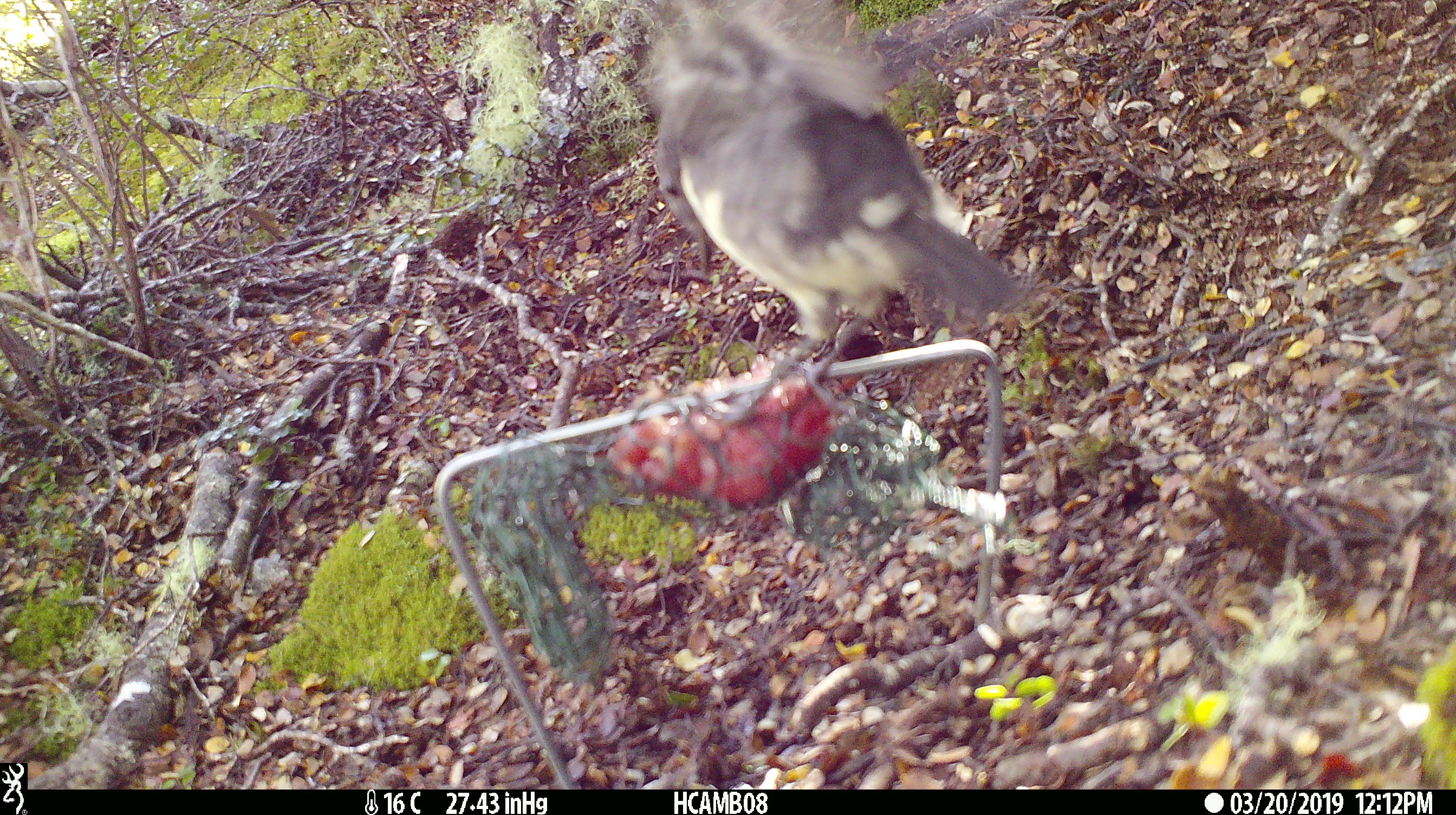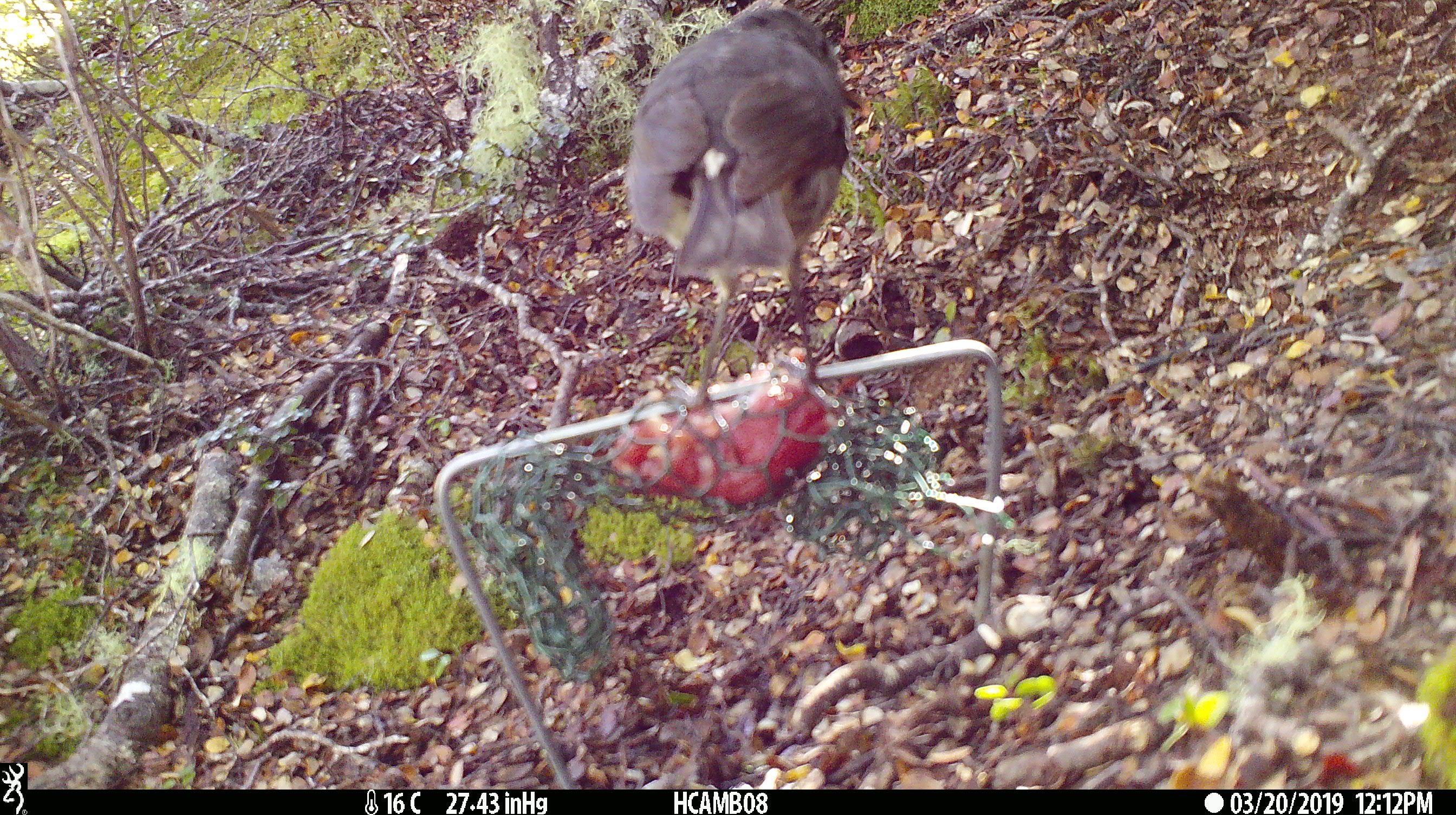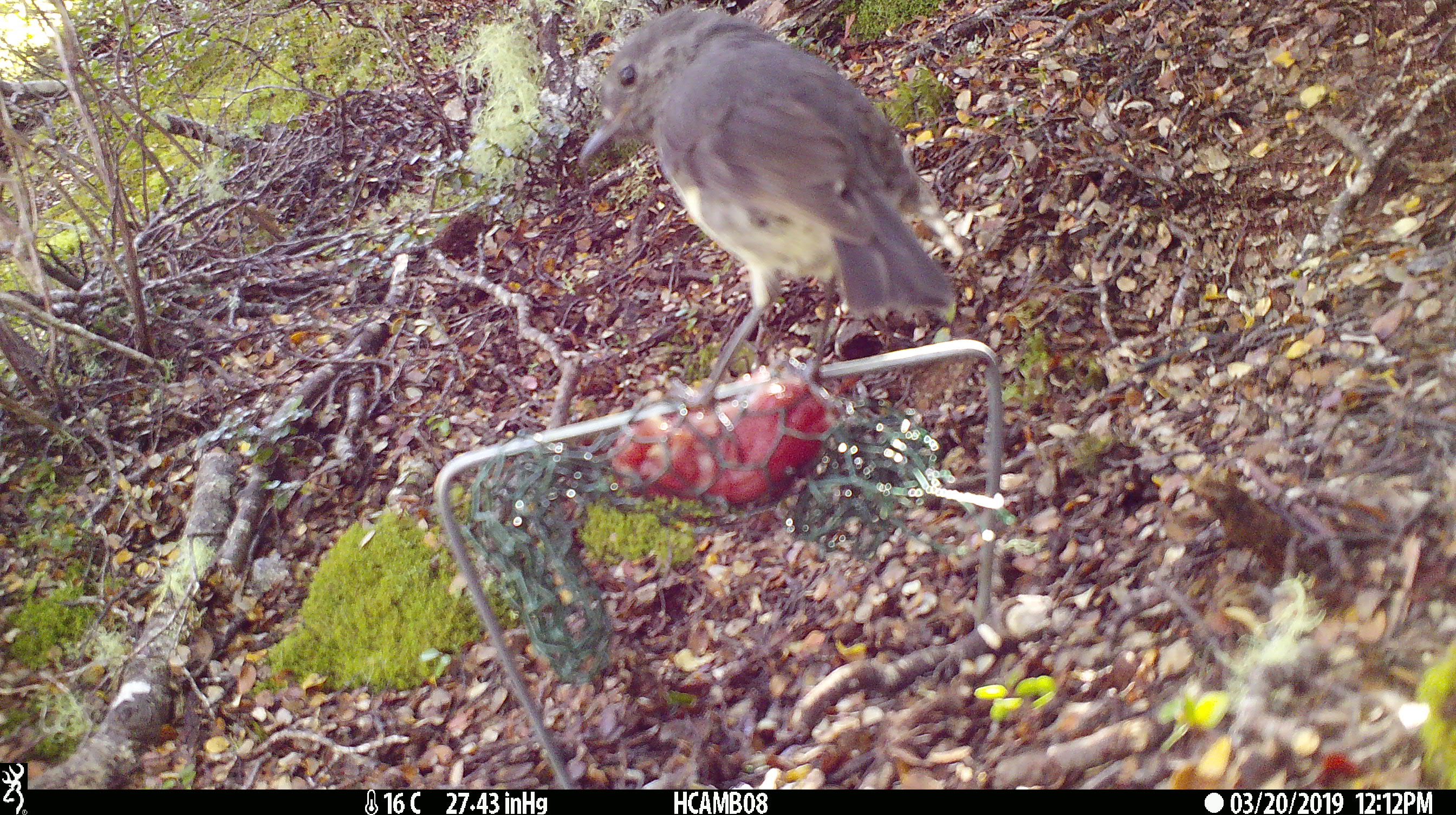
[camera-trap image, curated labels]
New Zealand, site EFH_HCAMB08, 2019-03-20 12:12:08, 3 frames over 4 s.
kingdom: Animalia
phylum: Chordata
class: Aves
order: Passeriformes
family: Petroicidae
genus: Petroica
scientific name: Petroica australis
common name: new zealand robin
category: robin